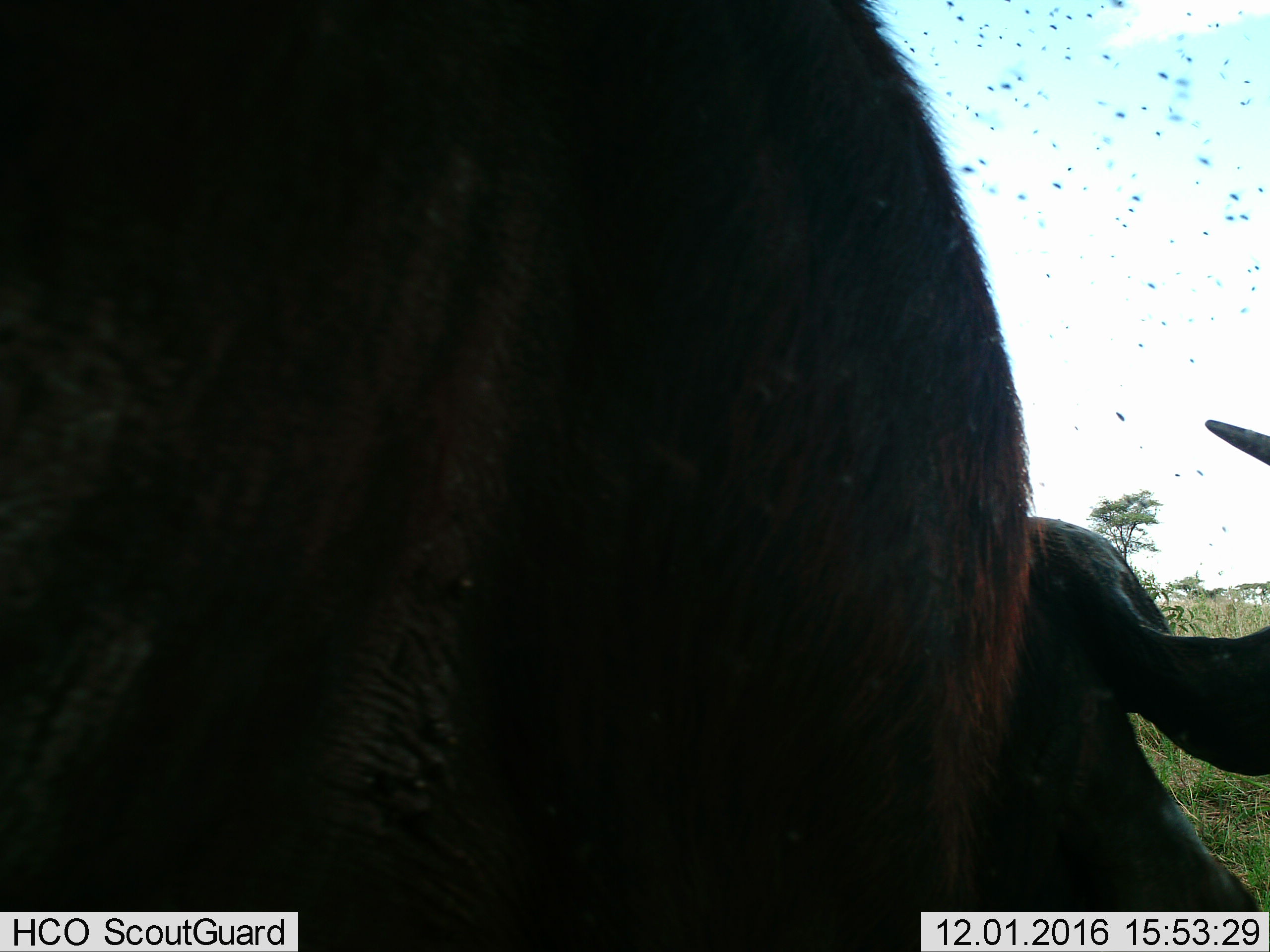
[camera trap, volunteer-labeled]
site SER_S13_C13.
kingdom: Animalia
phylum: Chordata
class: Mammalia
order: Artiodactyla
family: Bovidae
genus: Syncerus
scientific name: Syncerus caffer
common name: african buffalo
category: buffalo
Buffalo (african buffalo) (Syncerus caffer), count 1. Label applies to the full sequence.